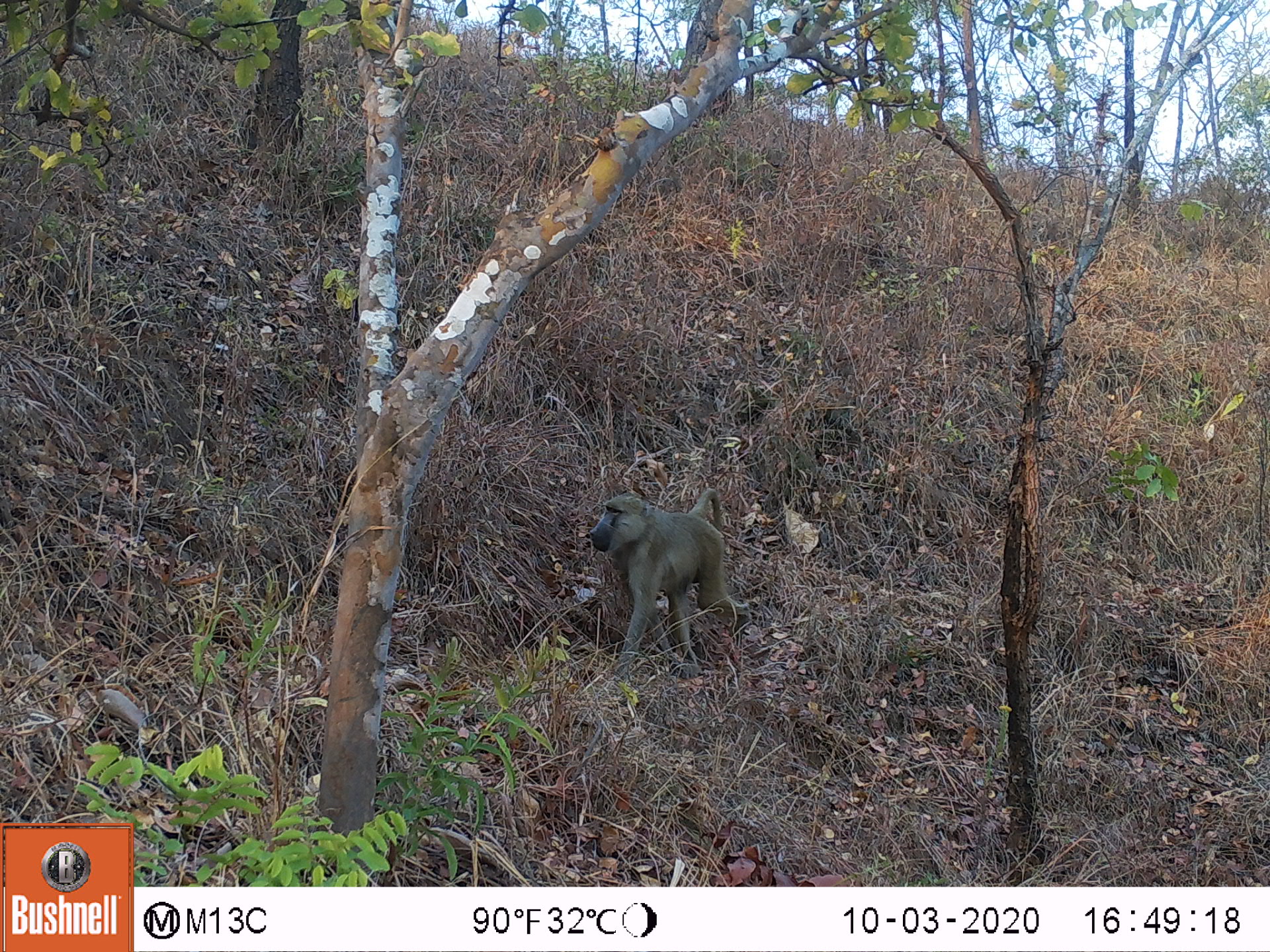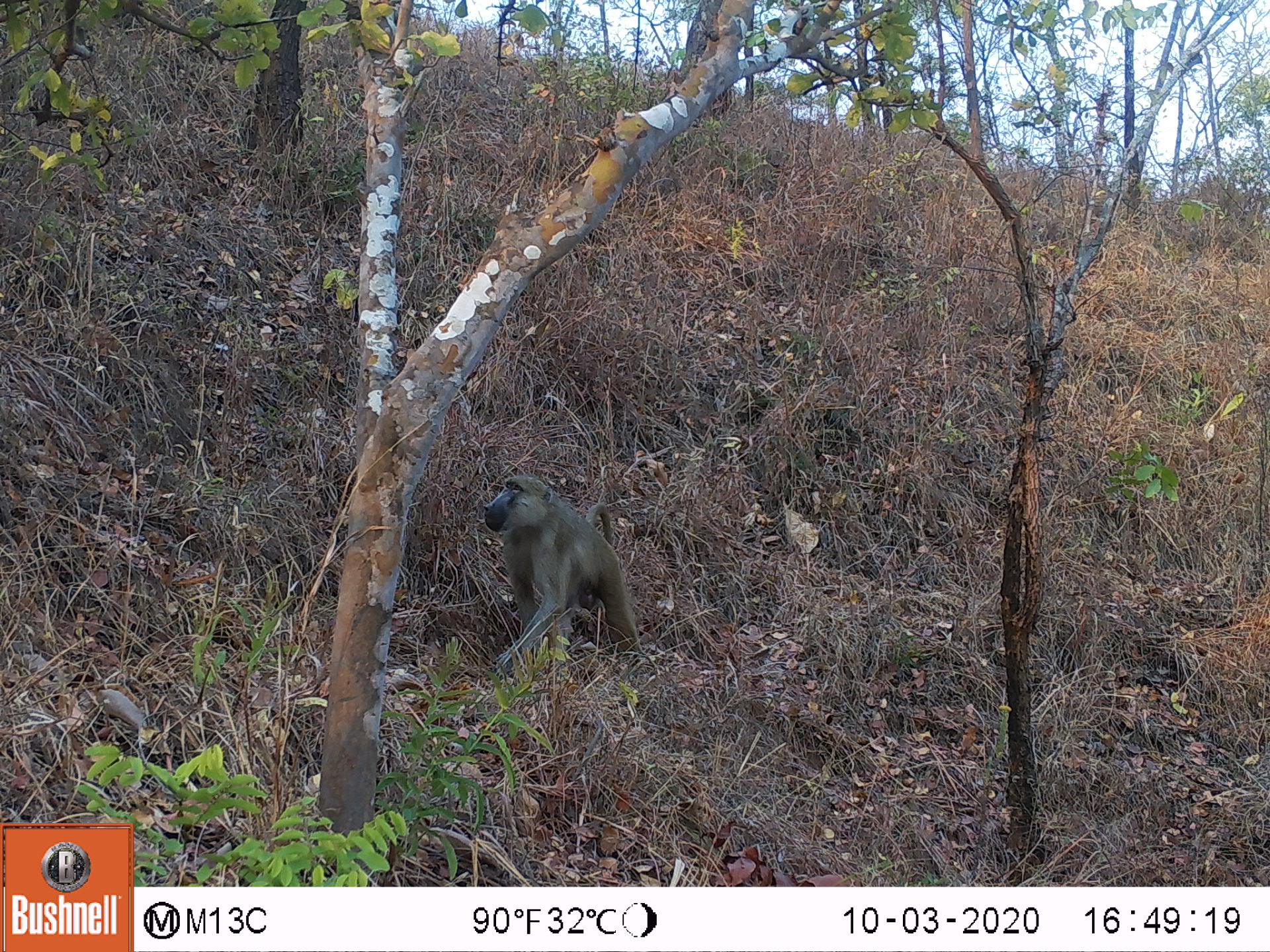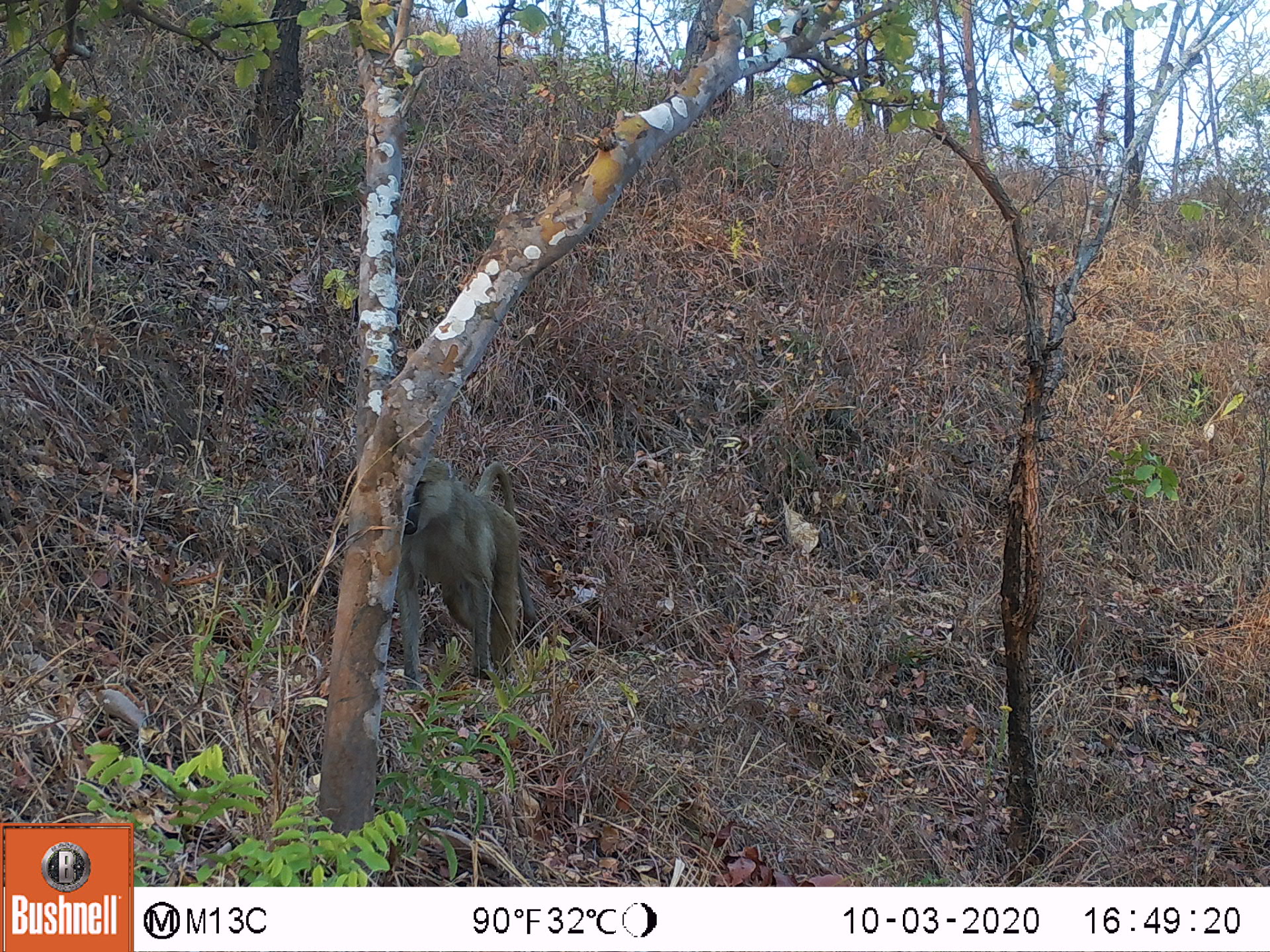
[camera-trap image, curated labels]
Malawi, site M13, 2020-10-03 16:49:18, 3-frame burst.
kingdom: Animalia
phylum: Chordata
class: Mammalia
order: Primates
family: Cercopithecidae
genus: Papio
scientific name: Papio cynocephalus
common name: yellow baboon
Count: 1.